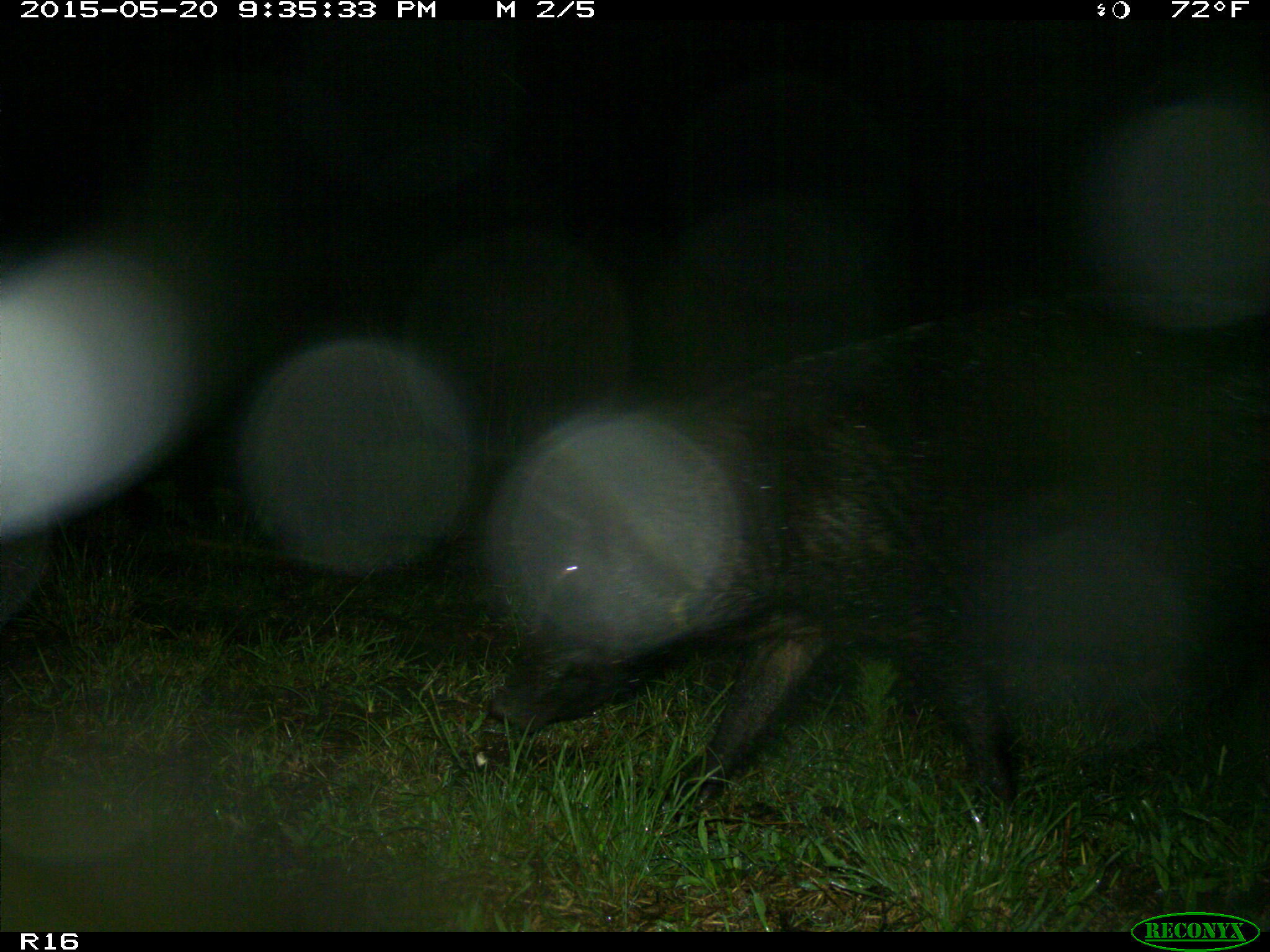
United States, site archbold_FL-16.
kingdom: Animalia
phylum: Chordata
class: Mammalia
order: Artiodactyla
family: Suidae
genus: Sus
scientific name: Sus scrofa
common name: wild boar